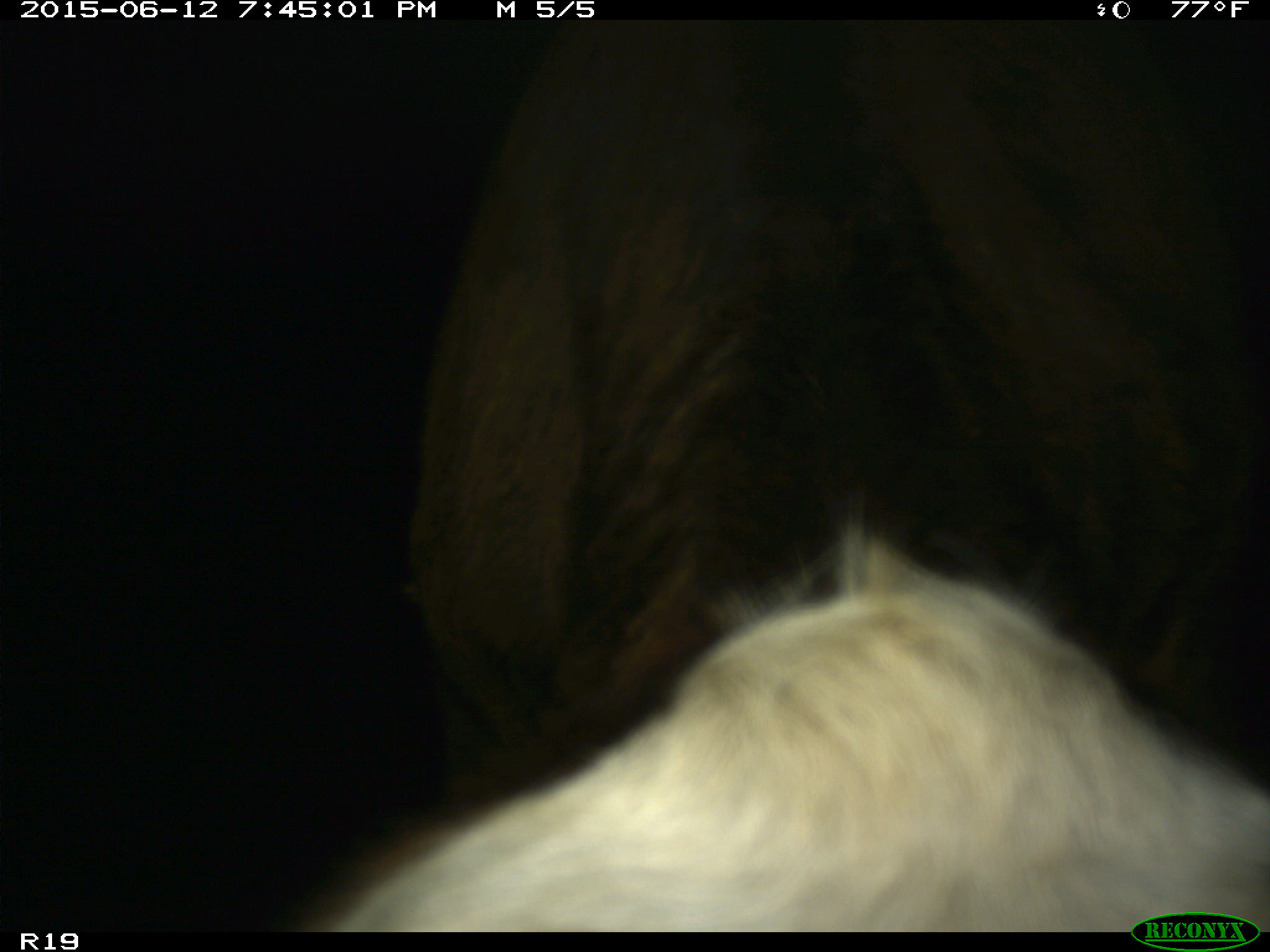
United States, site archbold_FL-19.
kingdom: Animalia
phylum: Chordata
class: Mammalia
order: Artiodactyla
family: Bovidae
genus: Bos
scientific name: Bos taurus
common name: domestic cow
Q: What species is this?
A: Bos taurus (domestic cow).